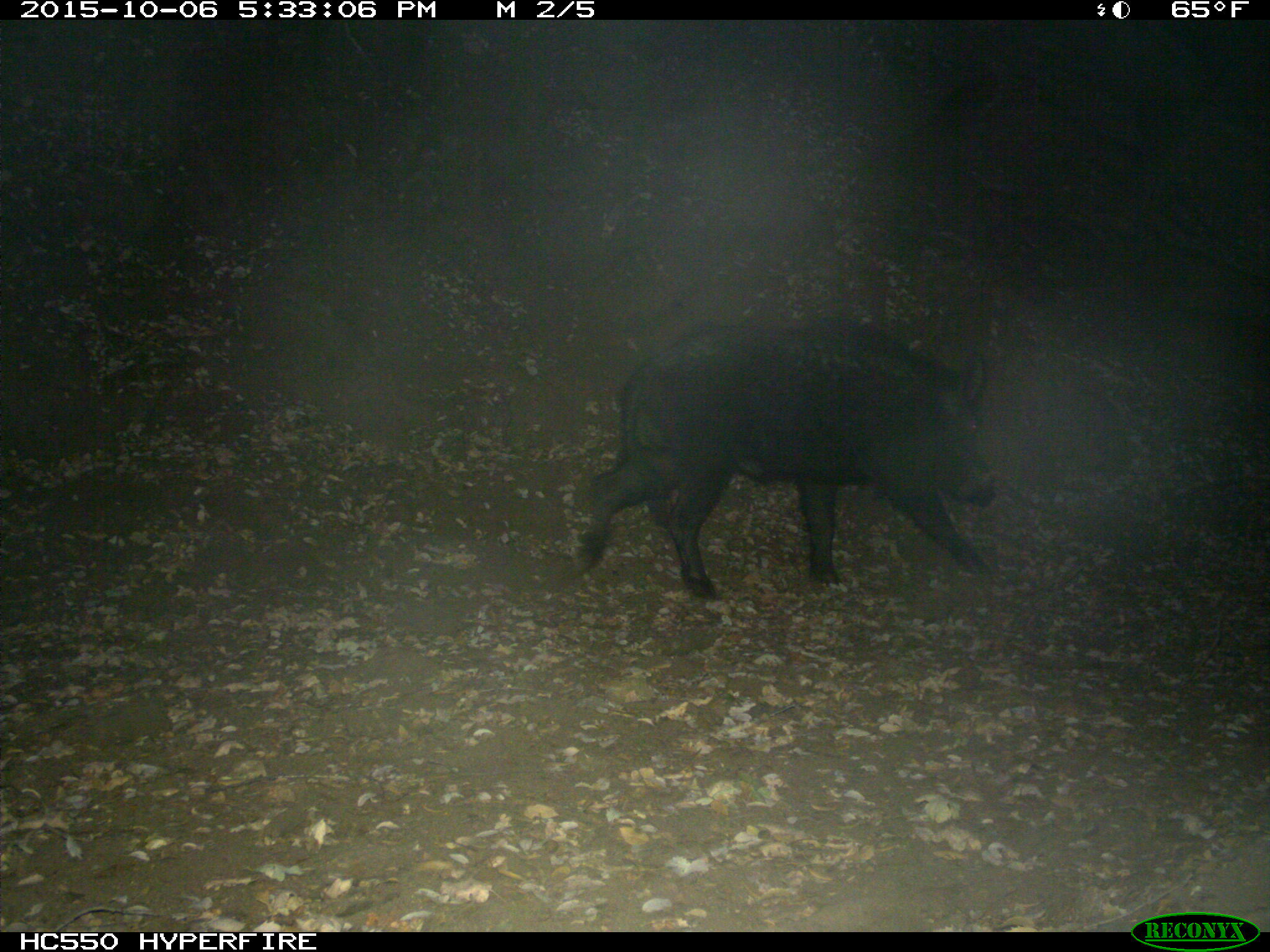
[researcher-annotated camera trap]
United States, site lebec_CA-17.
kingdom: Animalia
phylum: Chordata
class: Mammalia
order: Artiodactyla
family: Suidae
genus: Sus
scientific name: Sus scrofa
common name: wild boar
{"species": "Sus scrofa (wild boar)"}